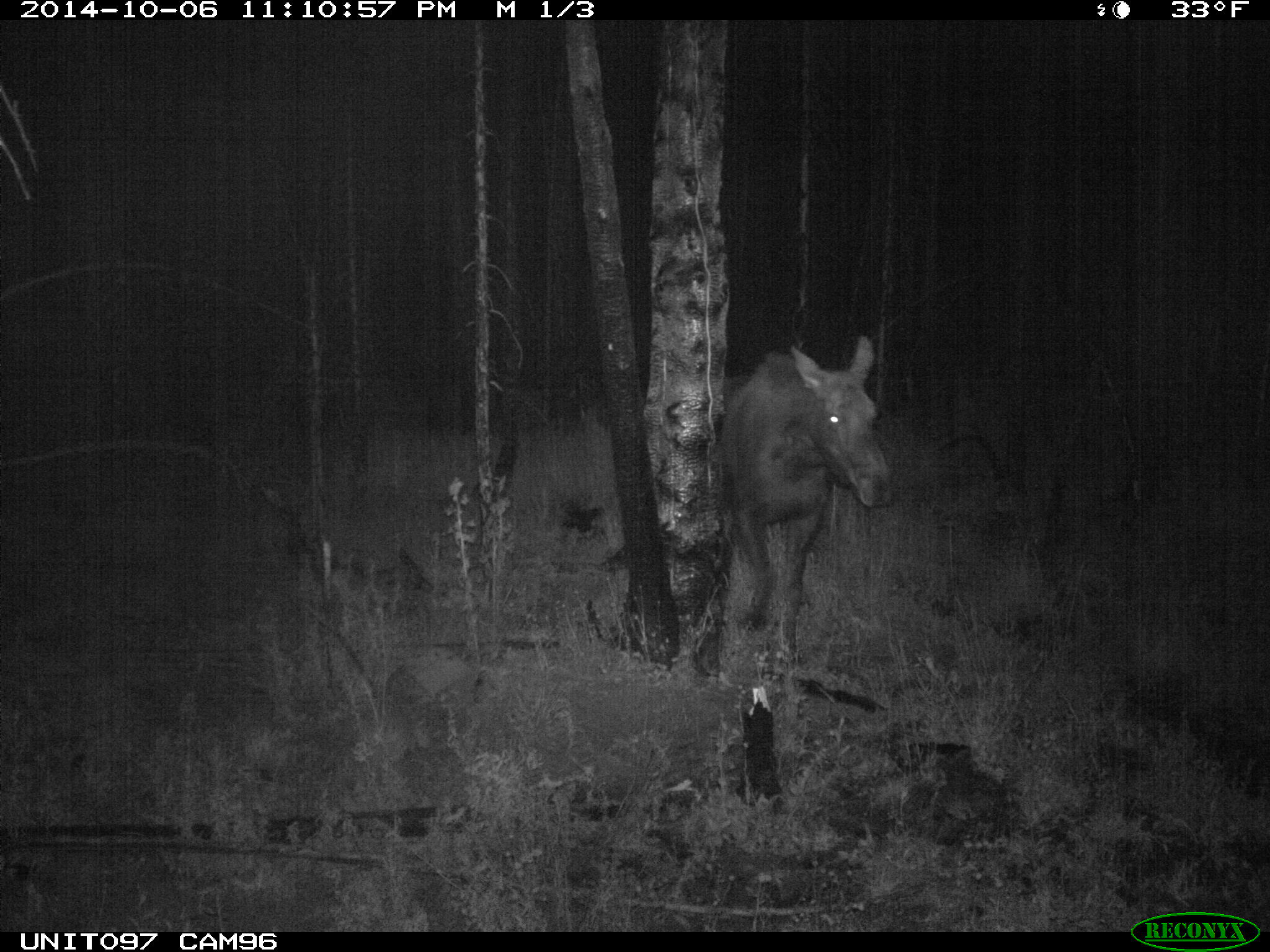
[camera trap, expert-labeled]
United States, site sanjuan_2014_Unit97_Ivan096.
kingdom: Animalia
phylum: Chordata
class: Mammalia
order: Artiodactyla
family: Cervidae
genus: Alces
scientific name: Alces alces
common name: moose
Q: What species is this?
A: Alces alces (moose).